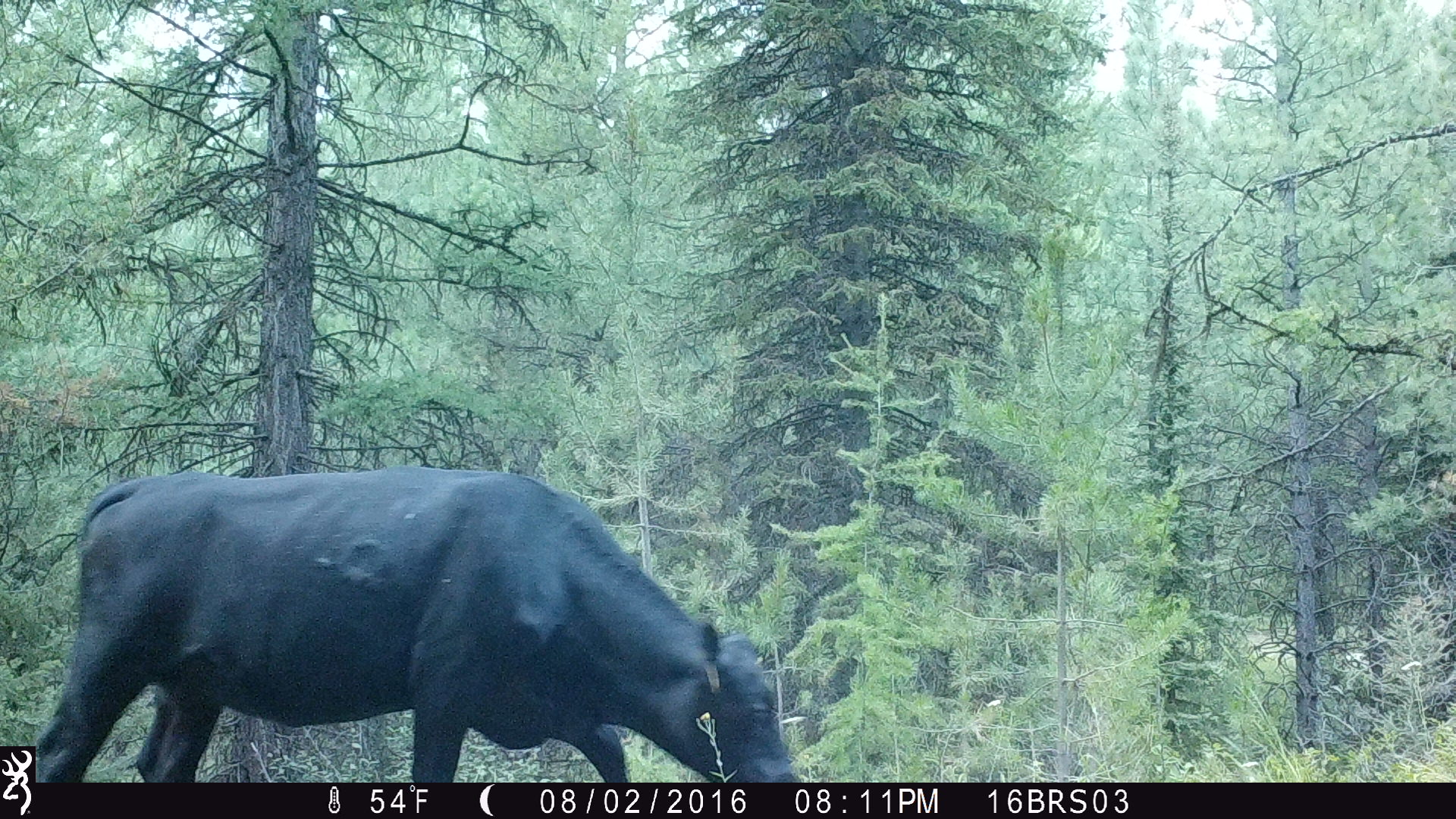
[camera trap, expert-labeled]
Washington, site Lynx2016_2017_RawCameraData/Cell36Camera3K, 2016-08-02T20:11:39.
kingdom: Animalia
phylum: Chordata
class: Mammalia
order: Artiodactyla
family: Bovidae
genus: Bos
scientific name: Bos taurus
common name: domestic cattle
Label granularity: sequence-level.